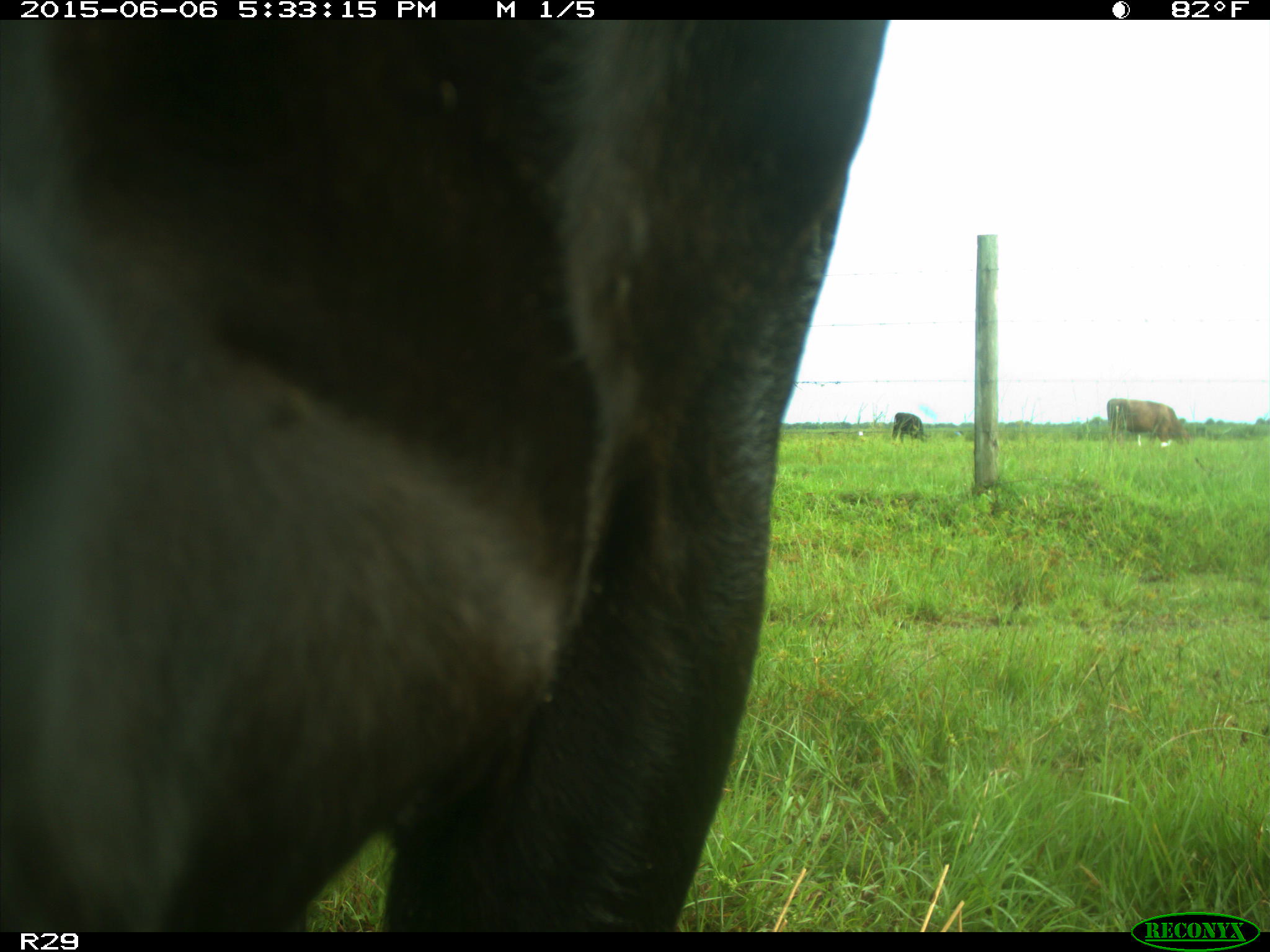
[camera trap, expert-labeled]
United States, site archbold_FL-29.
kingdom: Animalia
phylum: Chordata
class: Mammalia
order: Artiodactyla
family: Bovidae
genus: Bos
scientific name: Bos taurus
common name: domestic cow